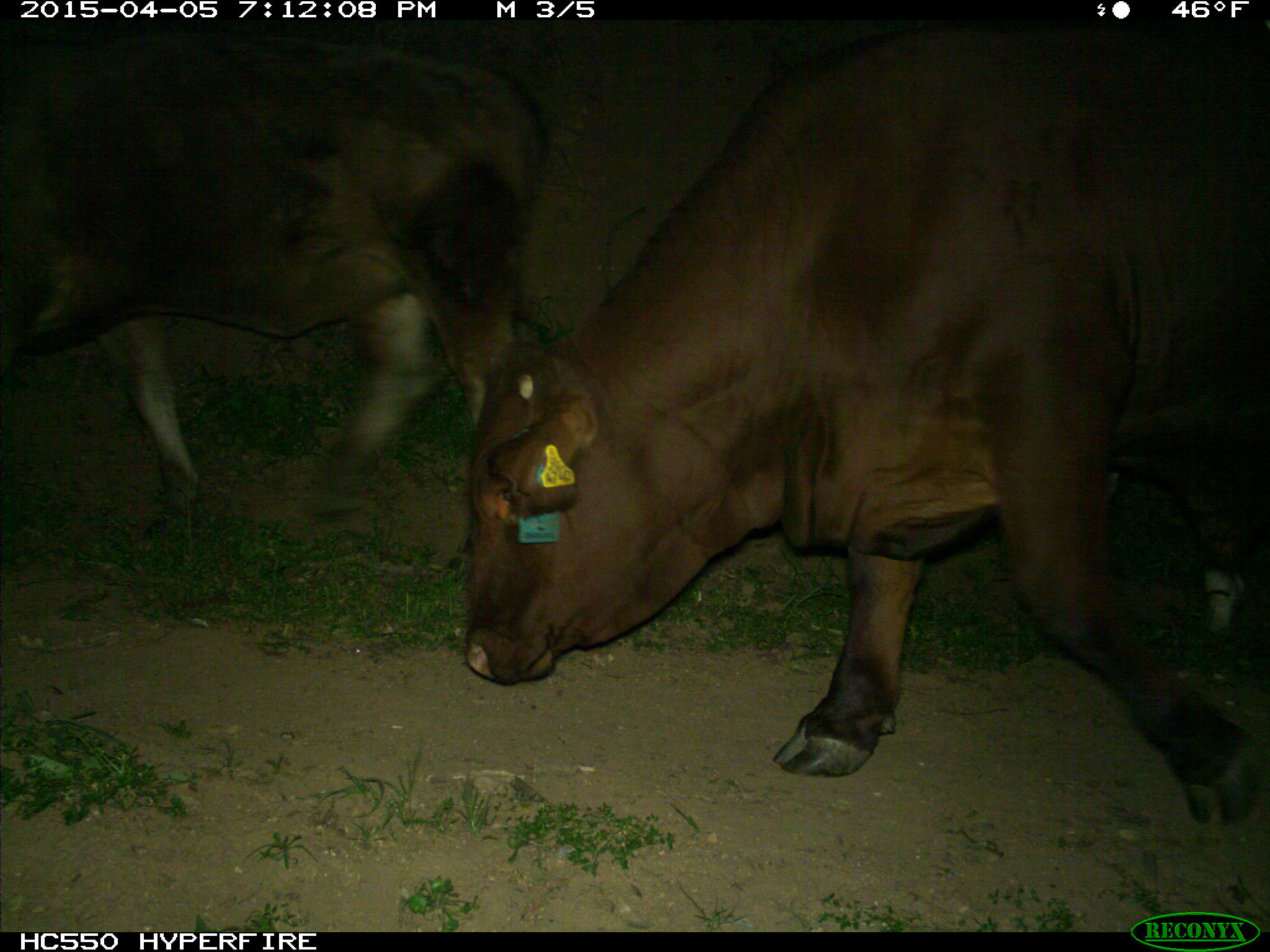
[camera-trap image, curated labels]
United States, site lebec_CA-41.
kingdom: Animalia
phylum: Chordata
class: Mammalia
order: Artiodactyla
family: Bovidae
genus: Bos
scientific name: Bos taurus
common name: domestic cow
Bos taurus (domestic cow).